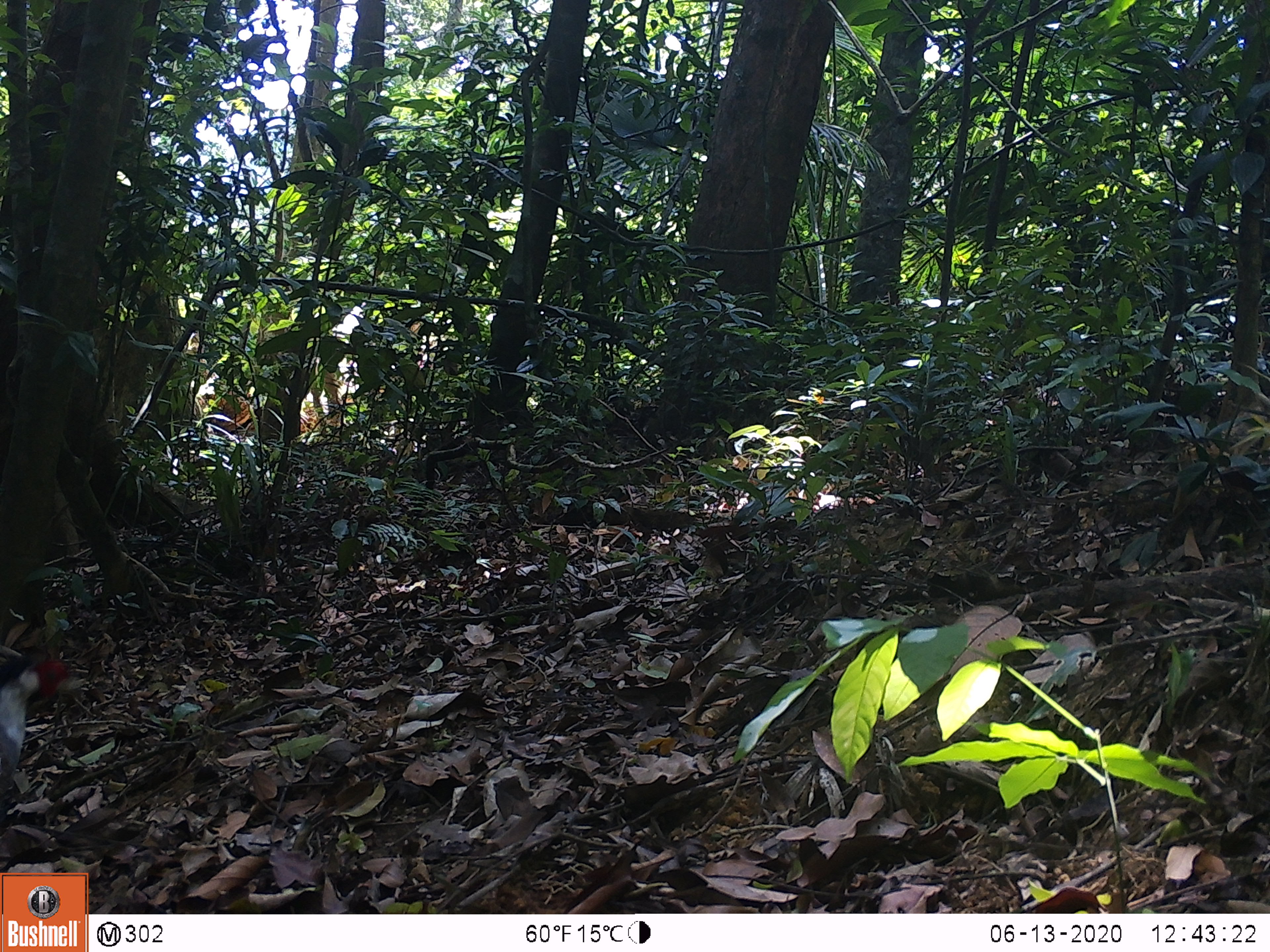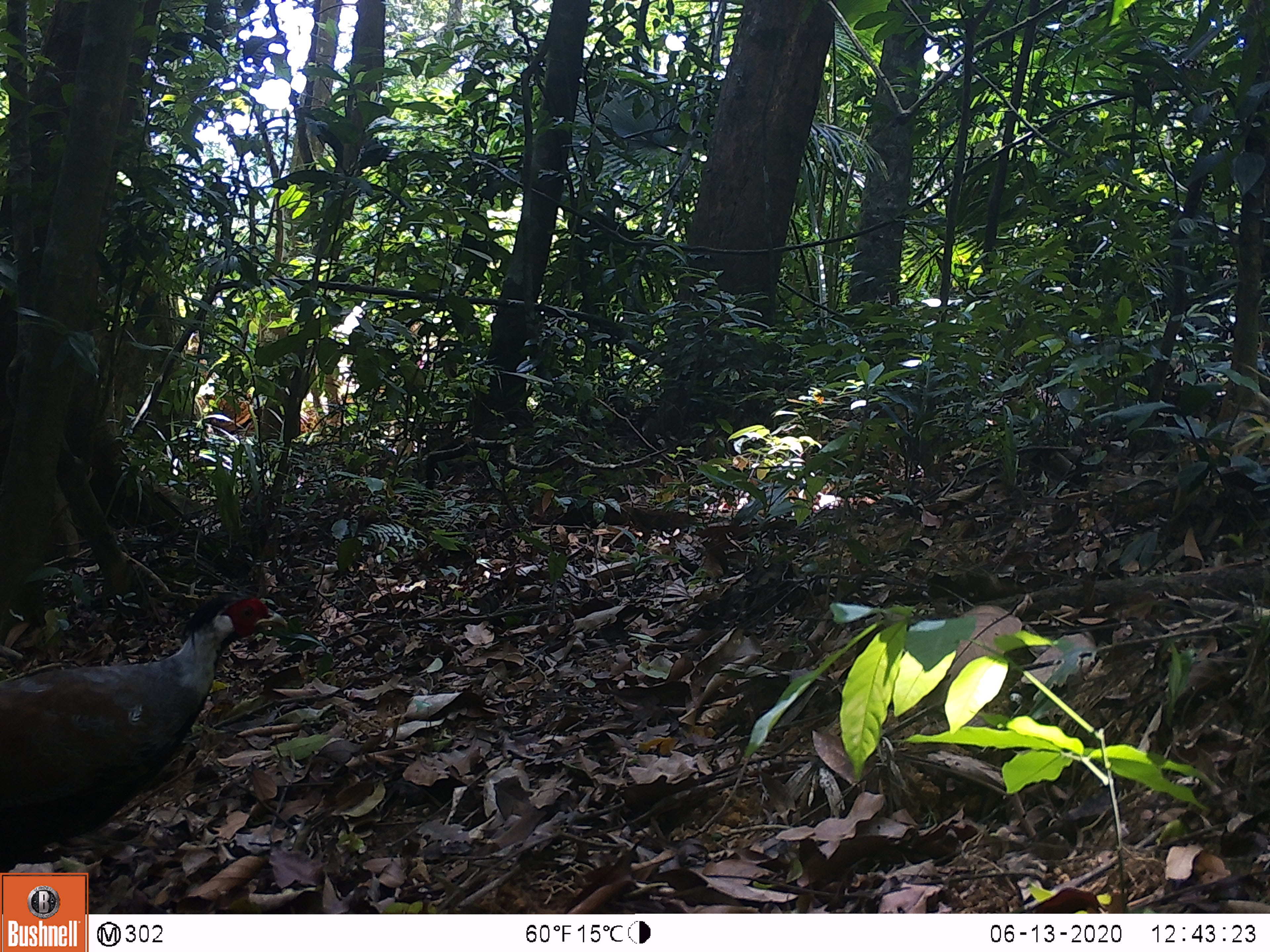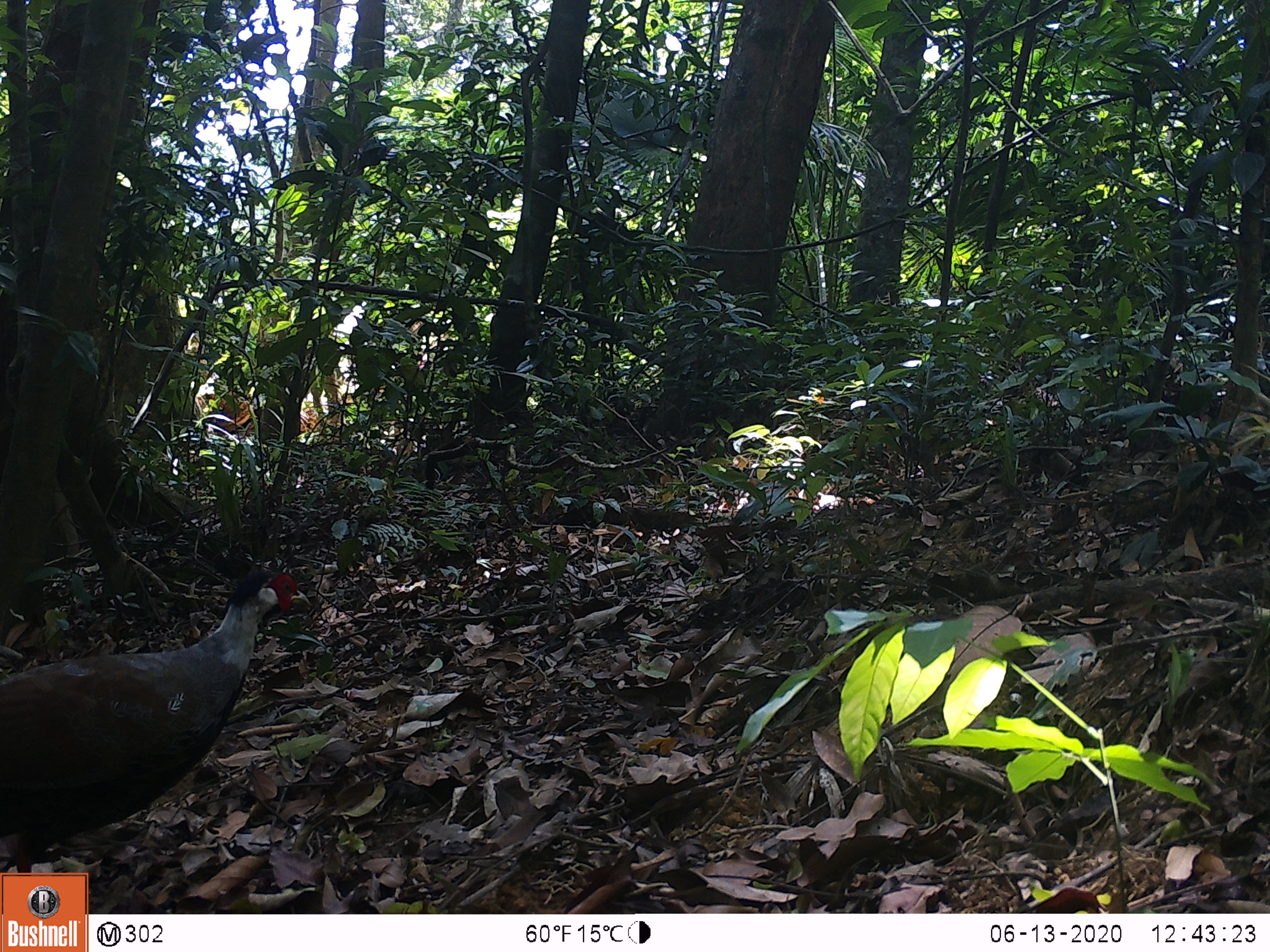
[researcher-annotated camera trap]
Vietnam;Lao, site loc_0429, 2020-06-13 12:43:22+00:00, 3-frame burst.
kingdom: Animalia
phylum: Chordata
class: Aves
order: Galliformes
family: Phasianidae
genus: Lophura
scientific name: Lophura nycthemera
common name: silver pheasant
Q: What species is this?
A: Silver pheasant (Lophura nycthemera).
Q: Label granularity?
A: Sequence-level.